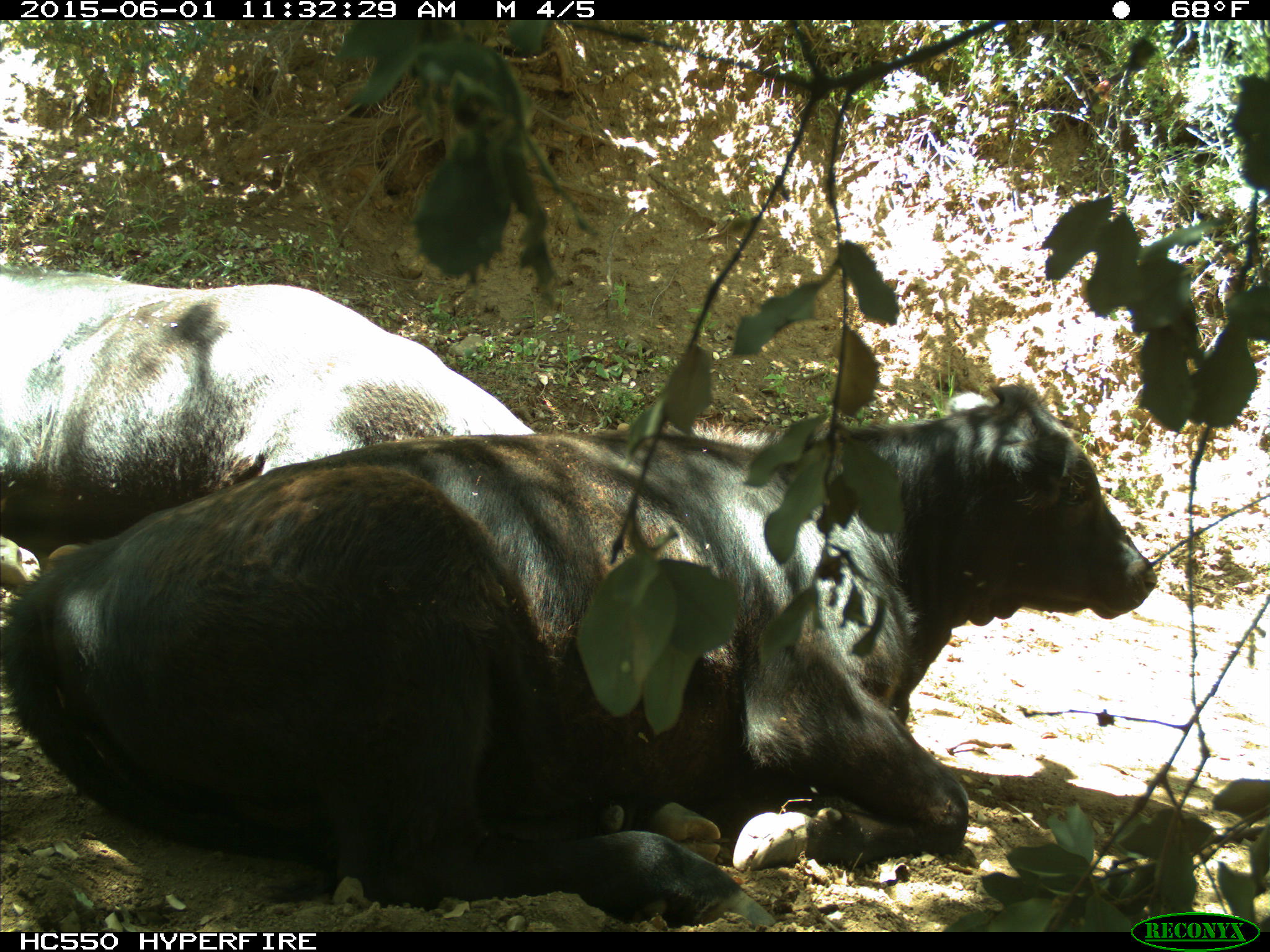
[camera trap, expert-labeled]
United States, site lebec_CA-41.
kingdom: Animalia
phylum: Chordata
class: Mammalia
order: Artiodactyla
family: Bovidae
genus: Bos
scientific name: Bos taurus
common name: domestic cow